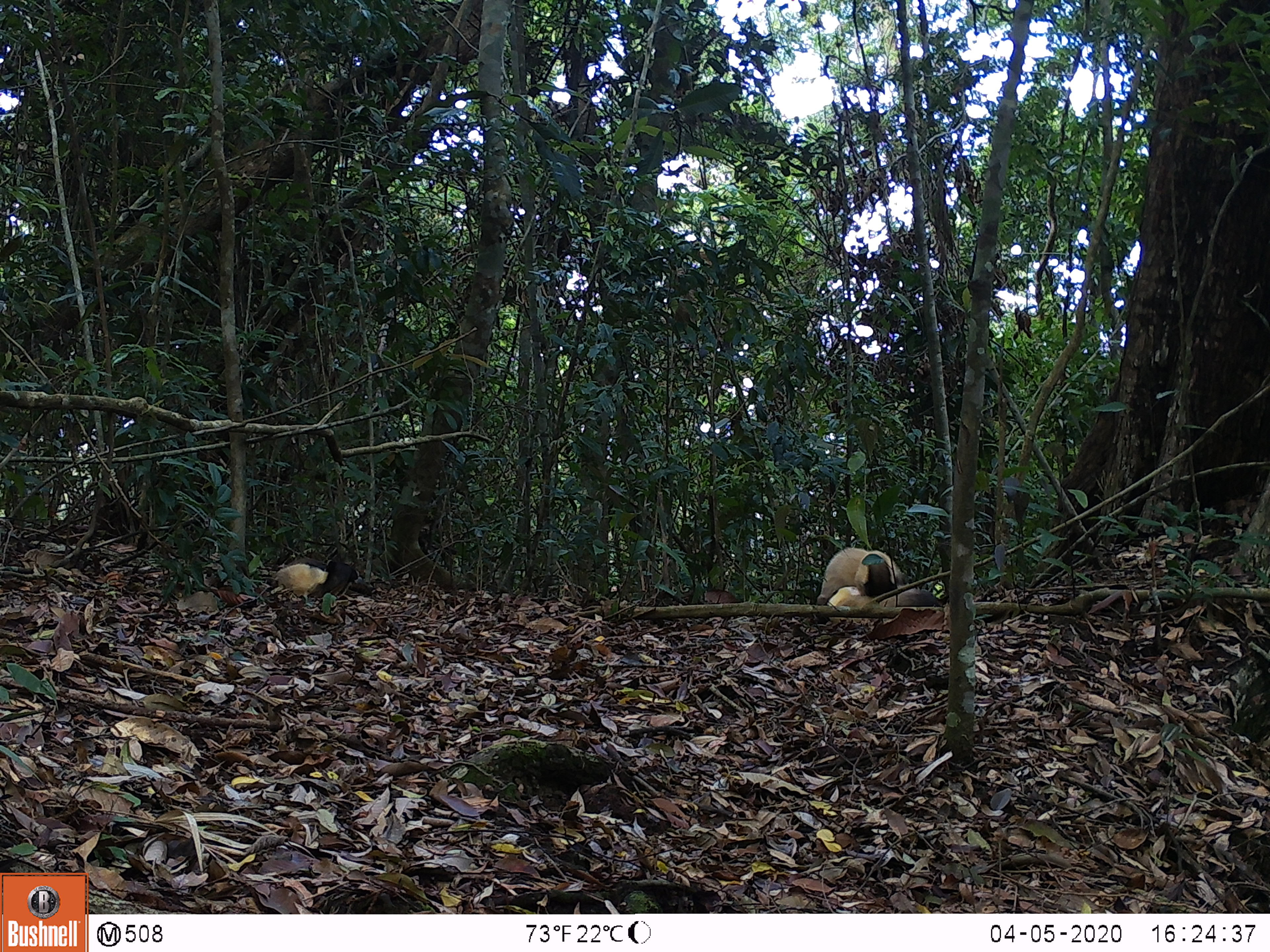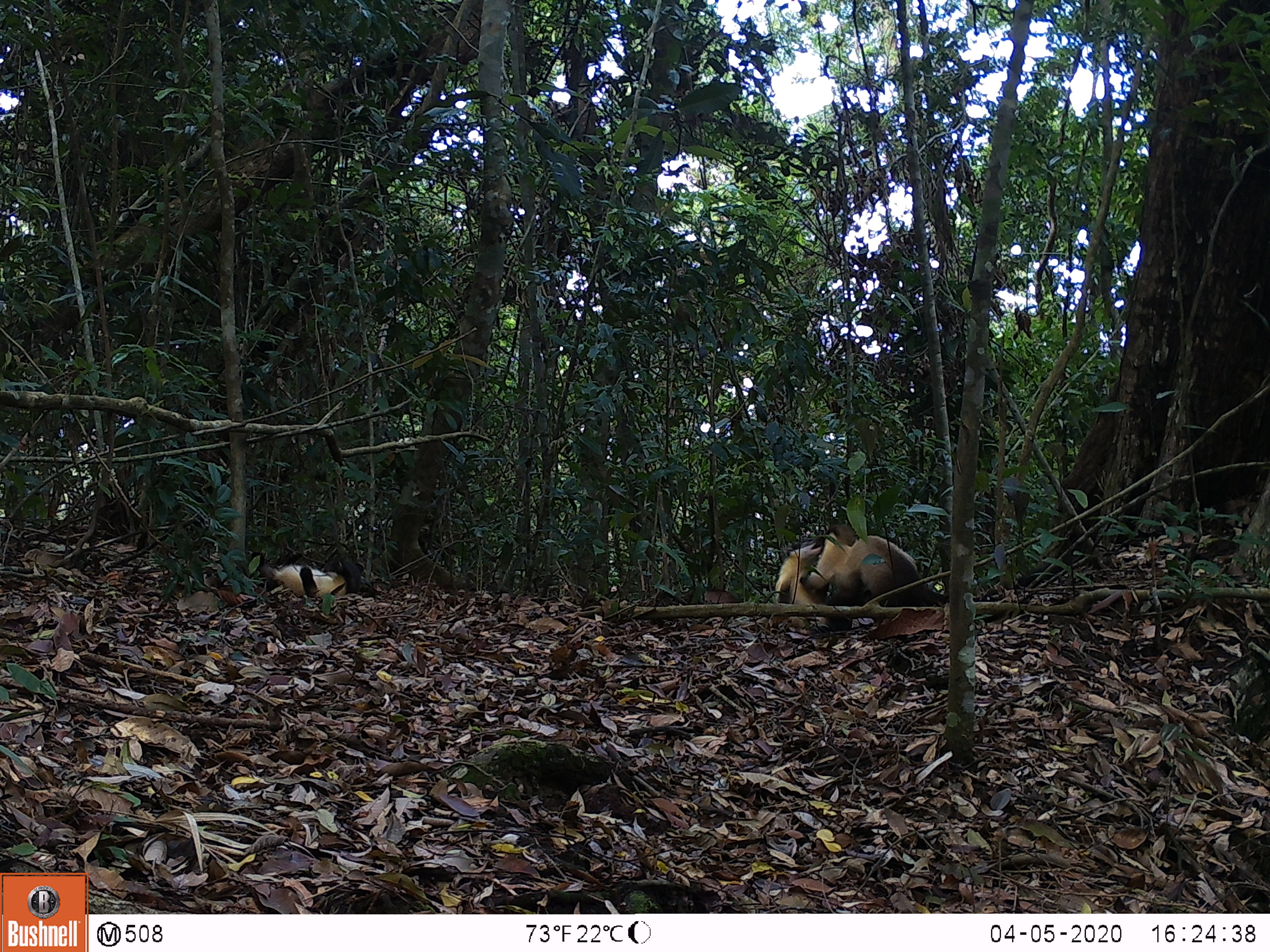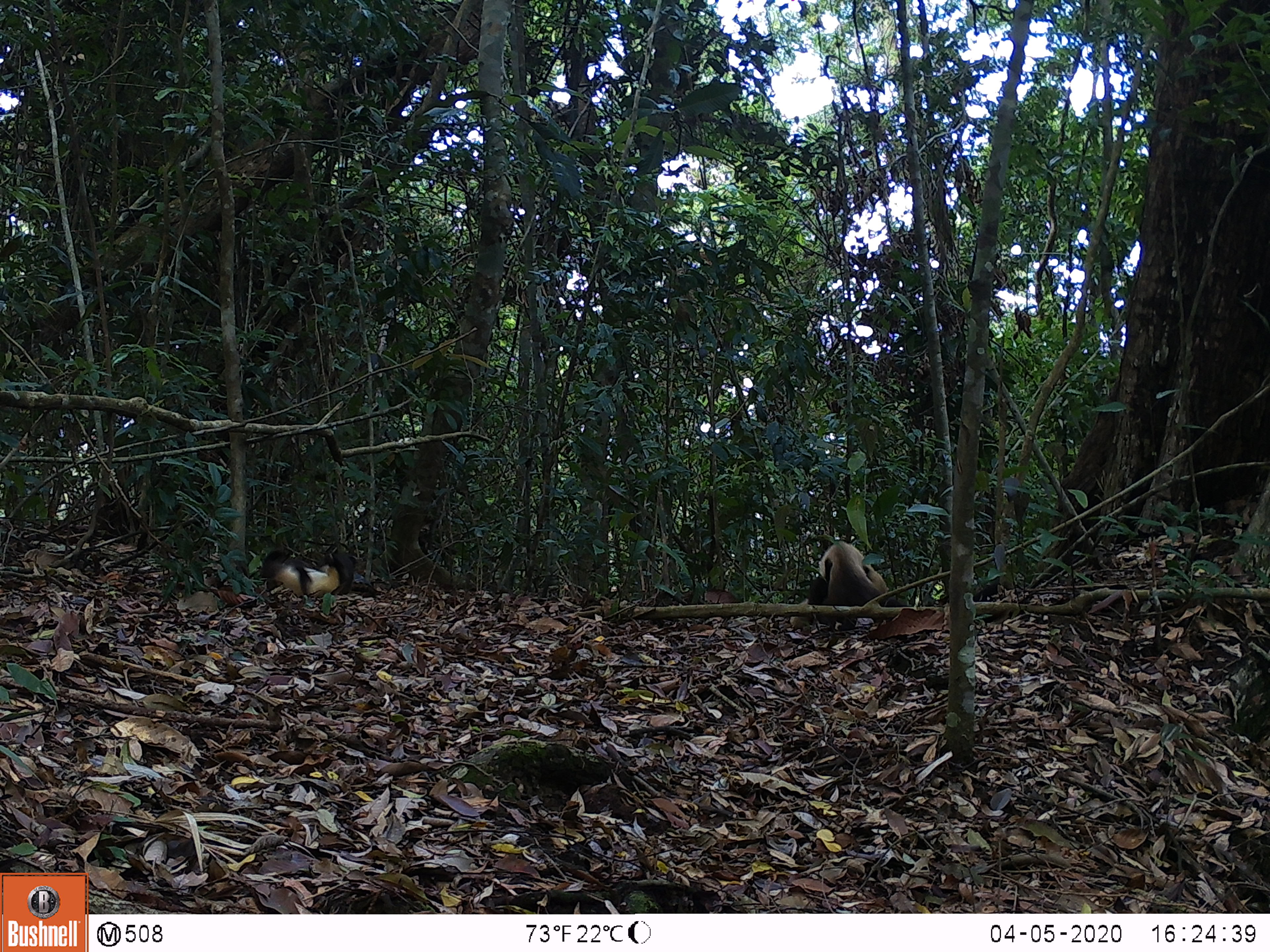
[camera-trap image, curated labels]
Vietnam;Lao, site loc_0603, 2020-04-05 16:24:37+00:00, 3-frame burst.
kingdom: Animalia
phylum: Chordata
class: Mammalia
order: Carnivora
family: Mustelidae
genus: Martes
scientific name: Martes flavigula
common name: yellow-throated marten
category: yellow throated marten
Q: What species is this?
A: Yellow throated marten (yellow-throated marten) (Martes flavigula).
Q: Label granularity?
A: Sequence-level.